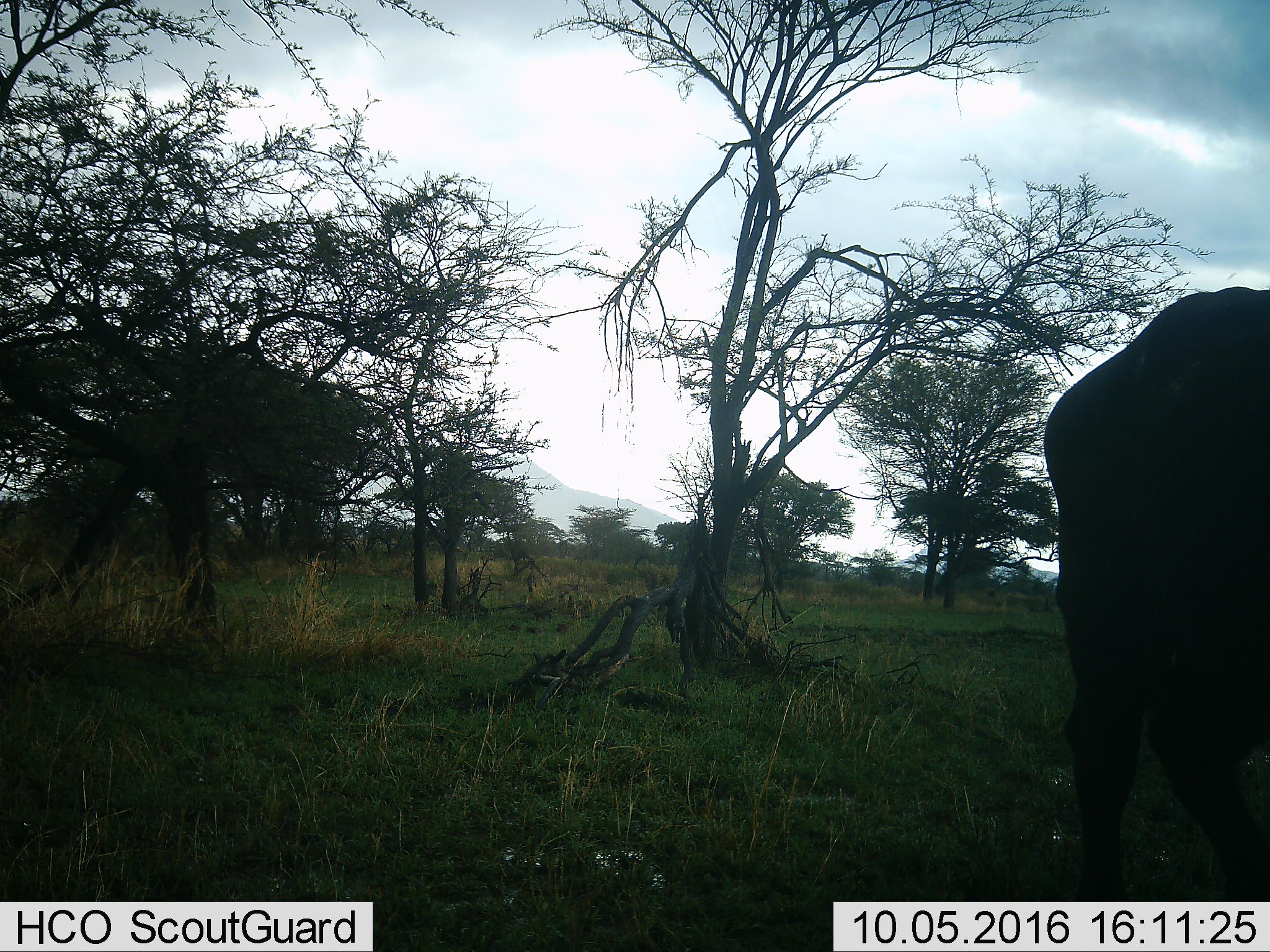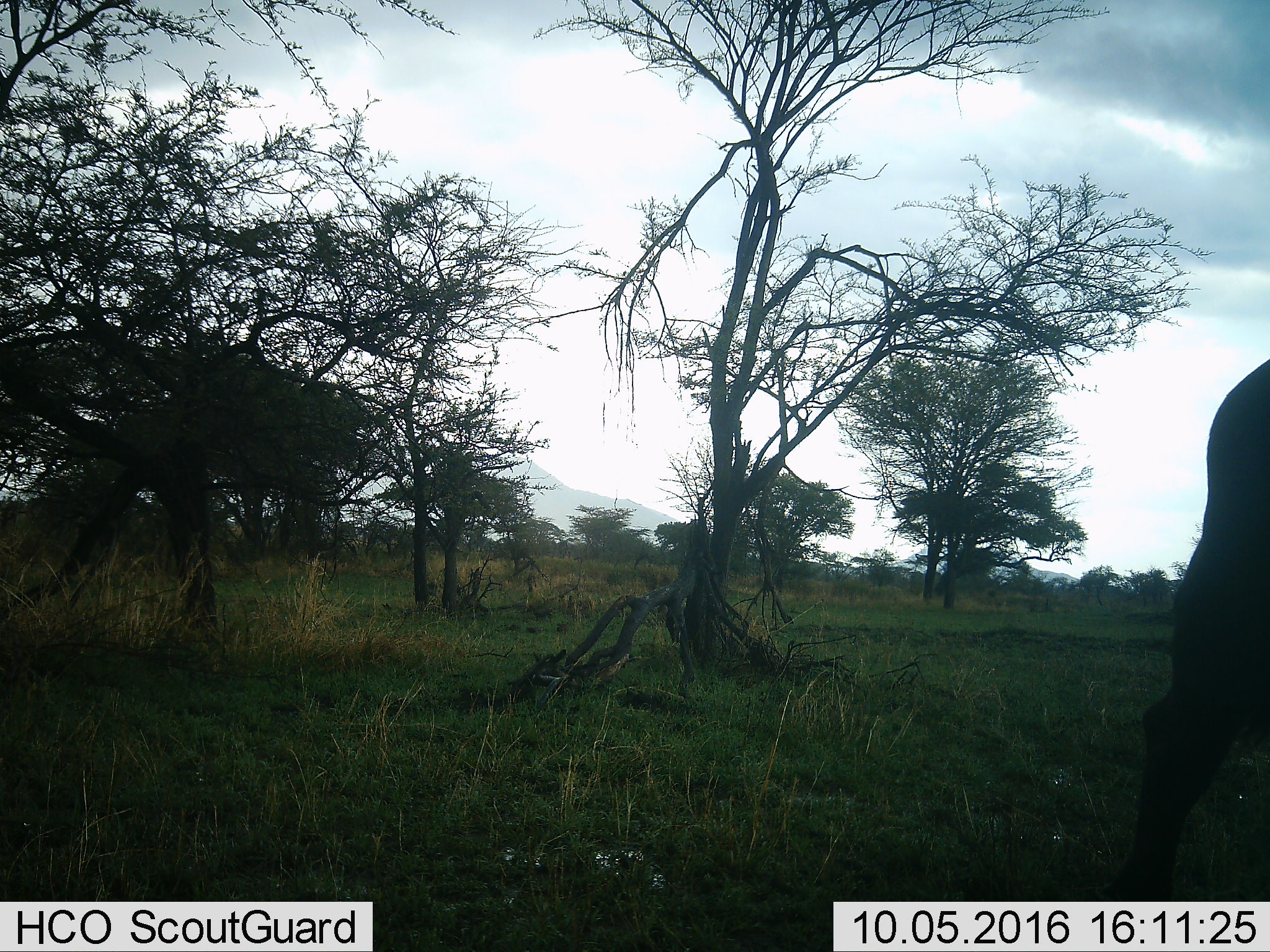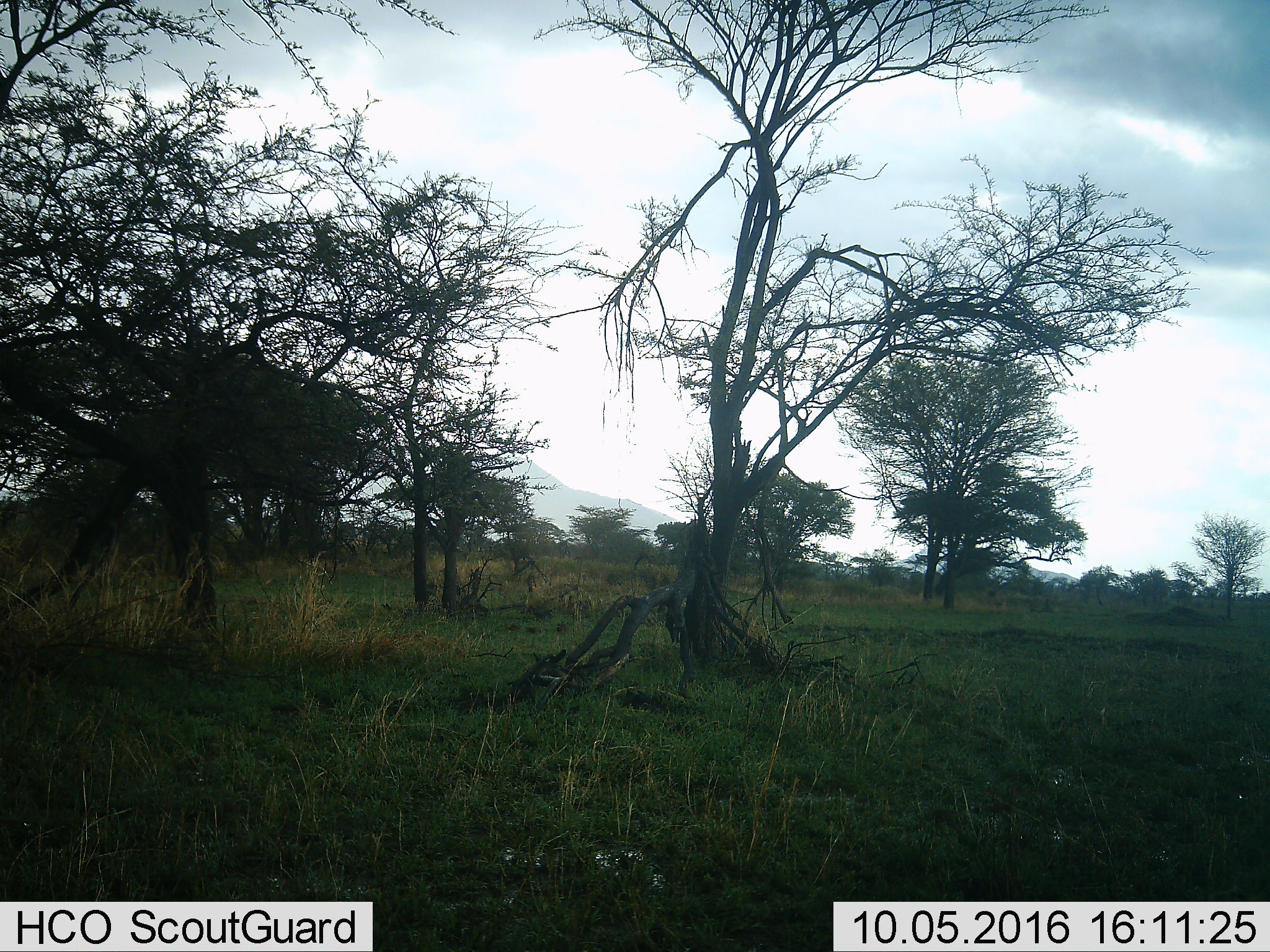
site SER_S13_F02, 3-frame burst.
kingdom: Animalia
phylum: Chordata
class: Mammalia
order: Artiodactyla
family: Bovidae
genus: Syncerus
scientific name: Syncerus caffer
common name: african buffalo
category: buffalo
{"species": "buffalo (african buffalo) (Syncerus caffer)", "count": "1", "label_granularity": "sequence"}